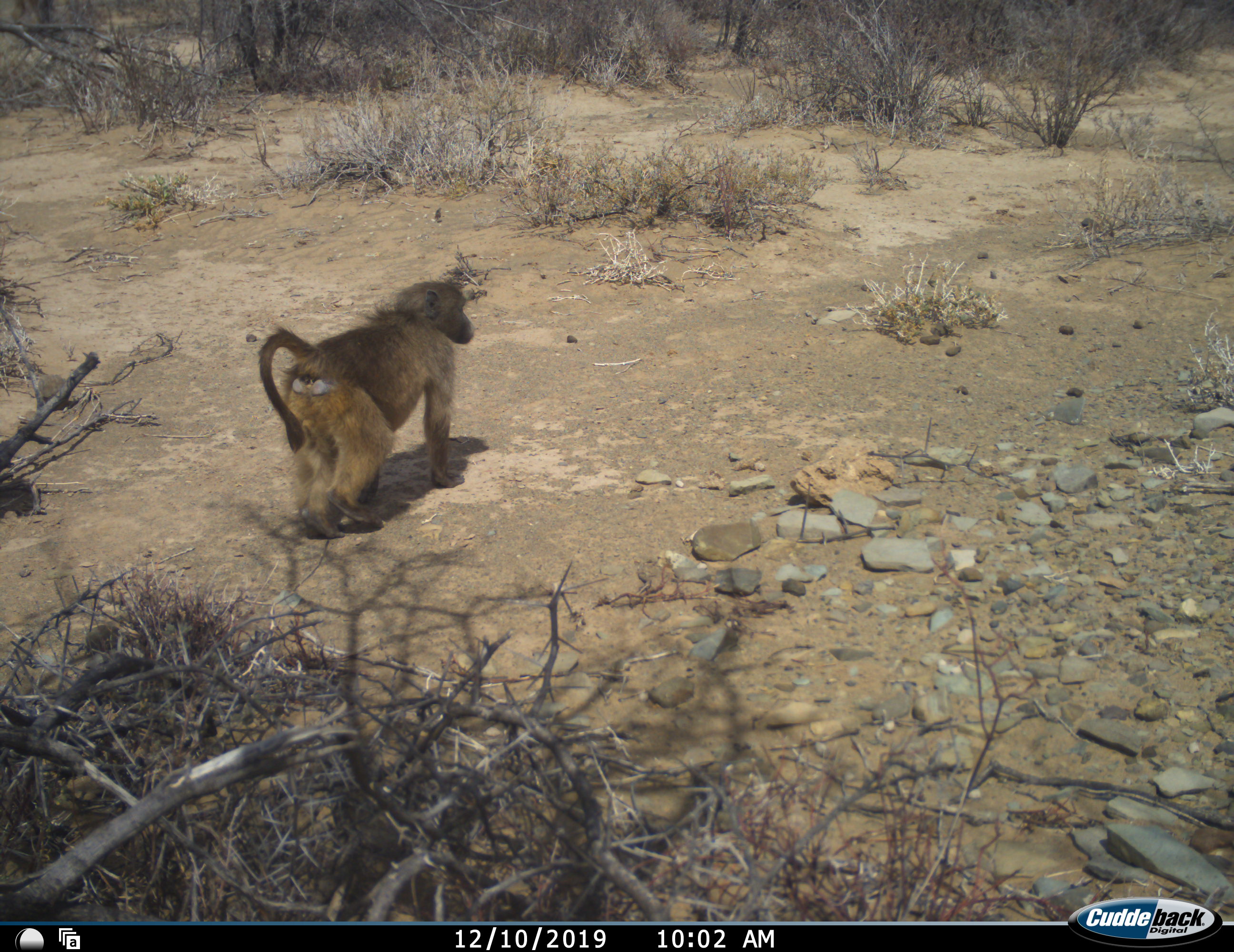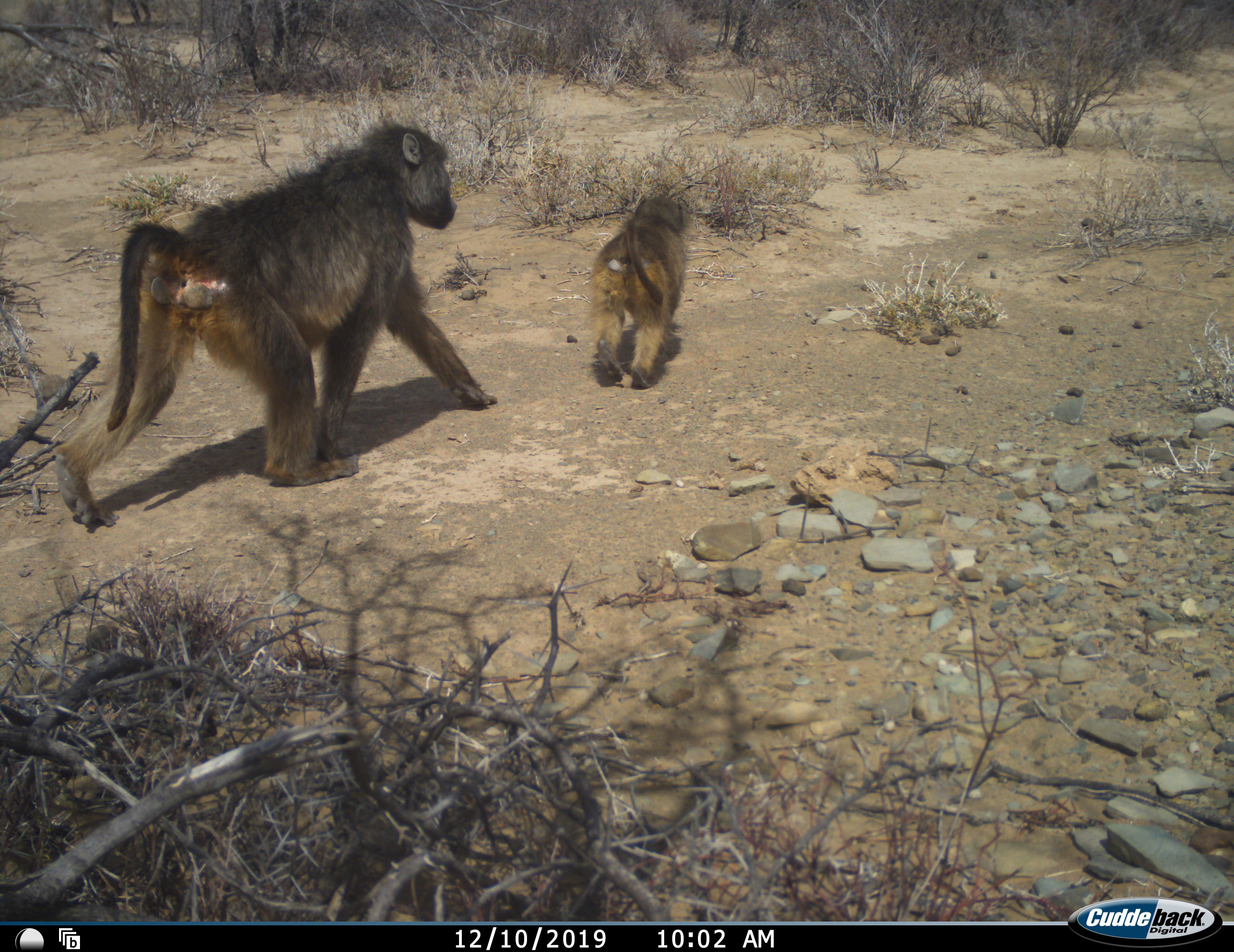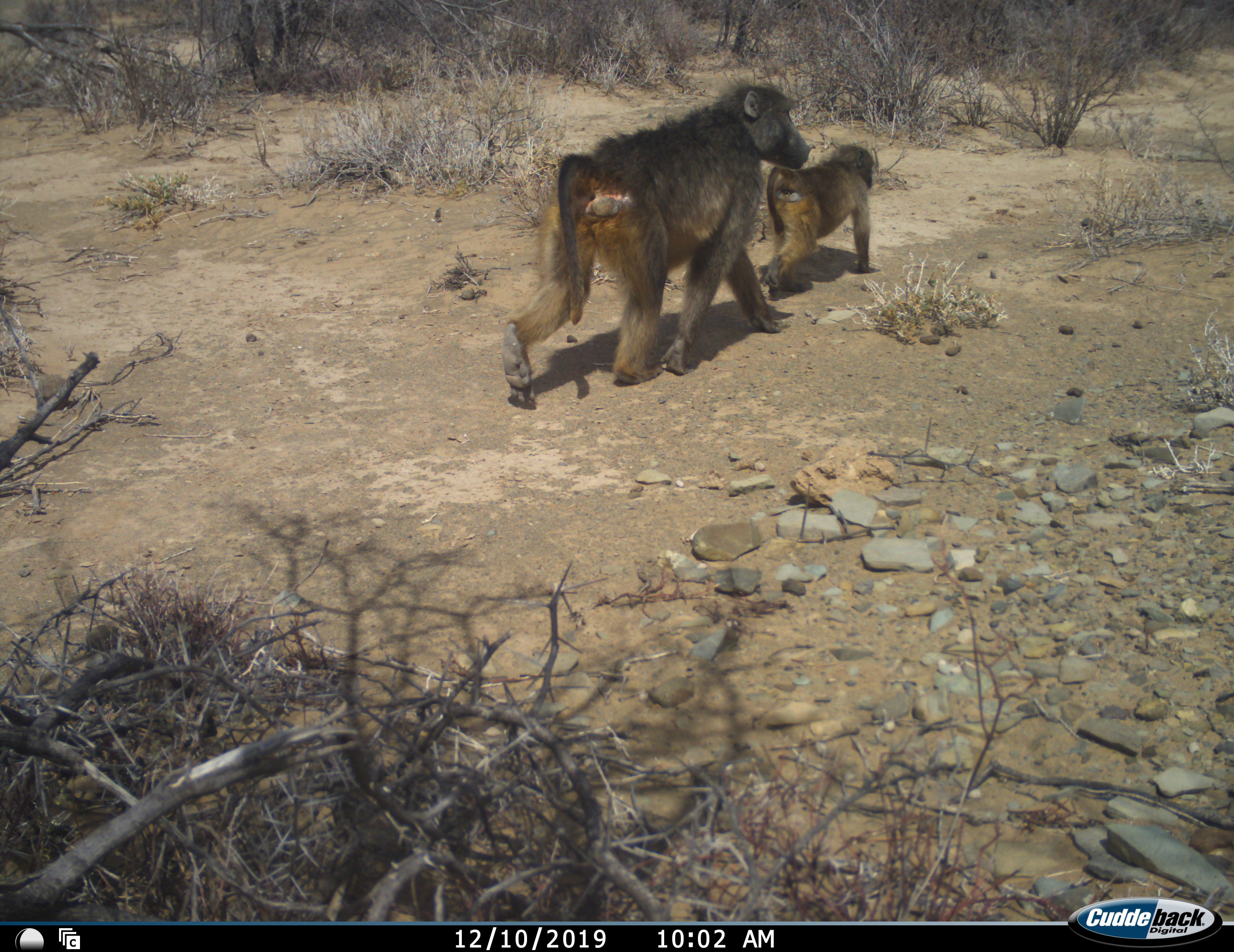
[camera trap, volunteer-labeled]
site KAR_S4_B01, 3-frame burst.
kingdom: Animalia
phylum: Chordata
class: Mammalia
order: Primates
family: Cercopithecidae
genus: Papio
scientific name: Papio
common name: baboon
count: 3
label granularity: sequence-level